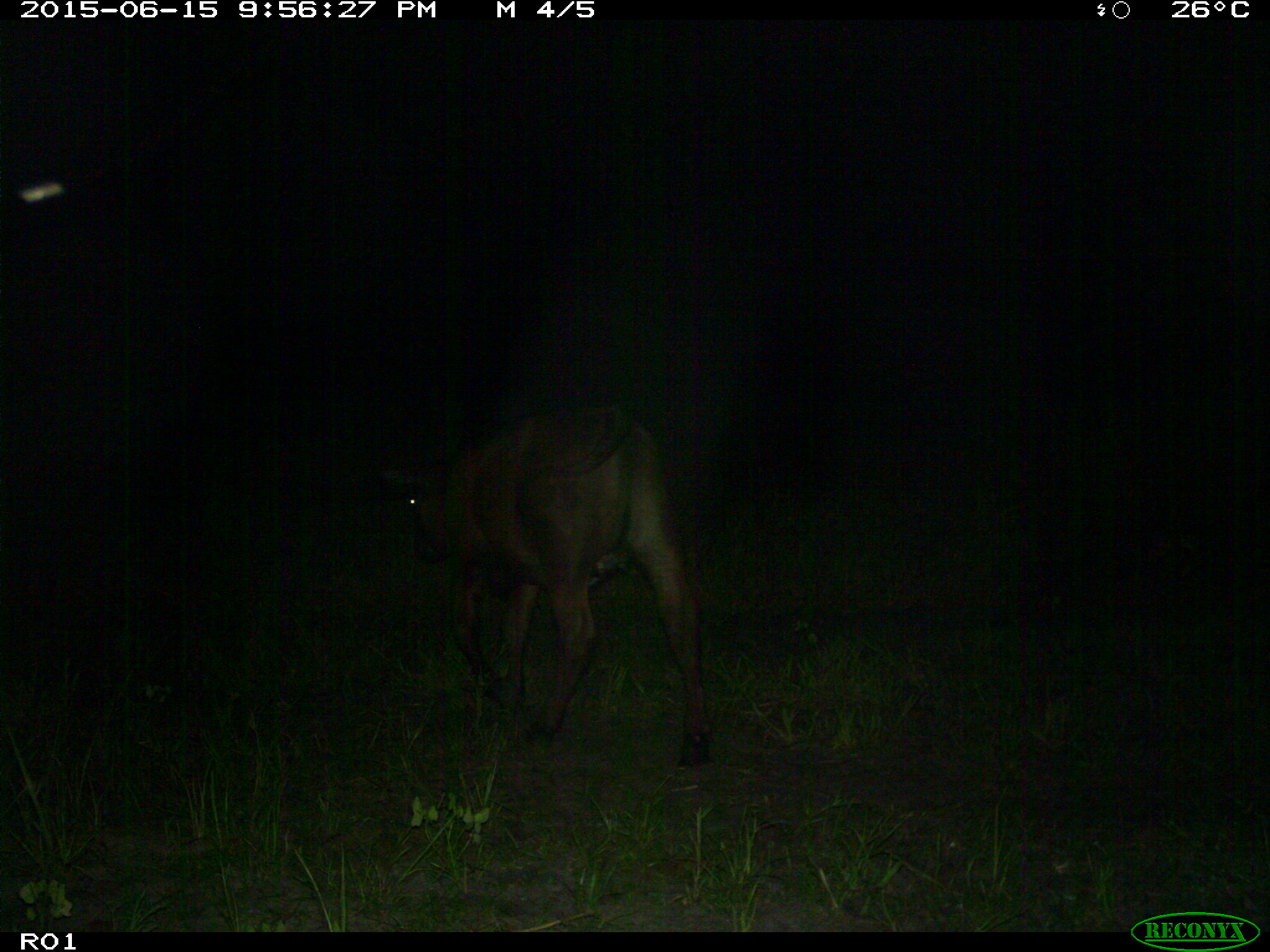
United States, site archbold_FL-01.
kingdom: Animalia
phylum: Chordata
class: Mammalia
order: Artiodactyla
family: Bovidae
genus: Bos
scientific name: Bos taurus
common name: domestic cow